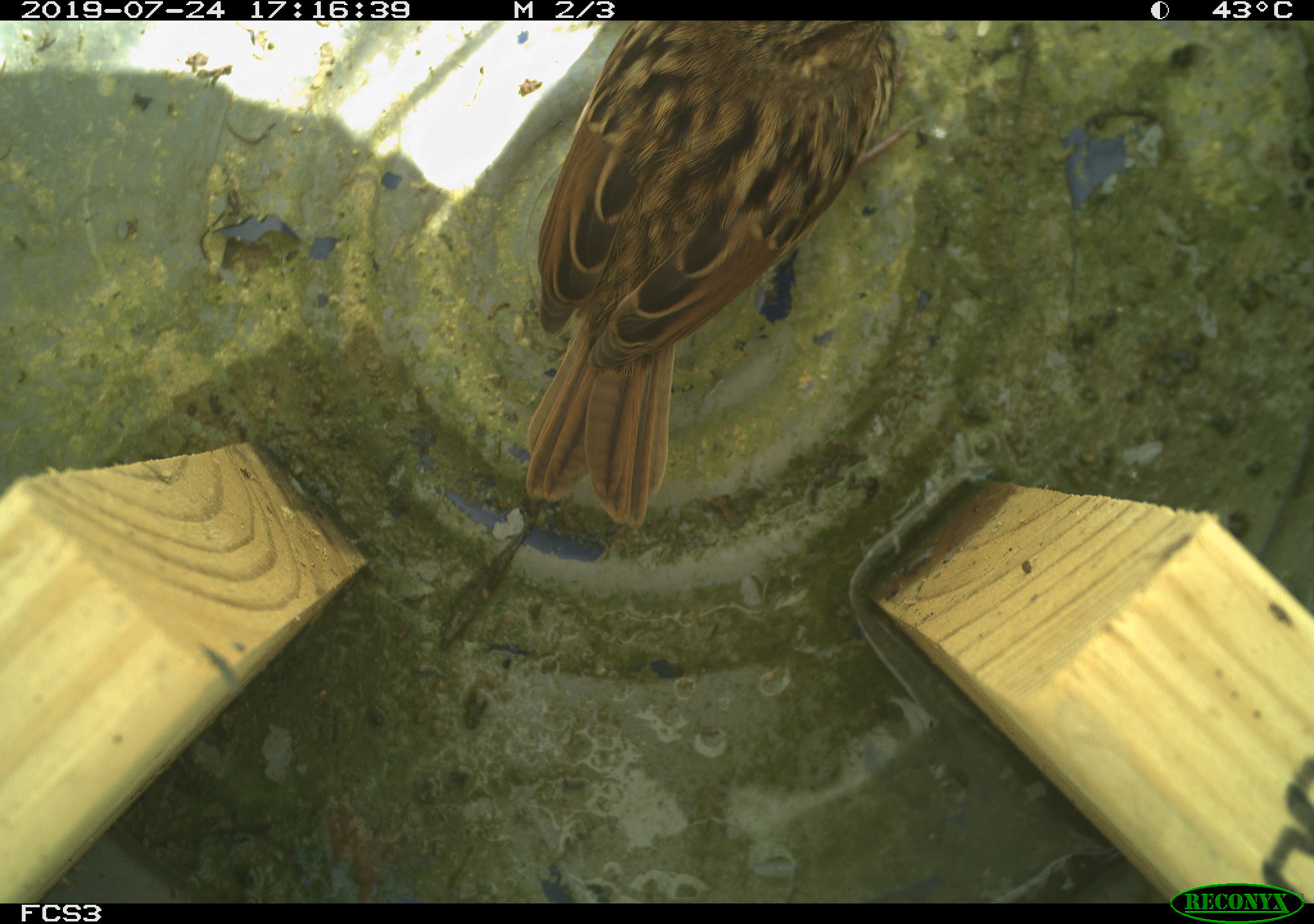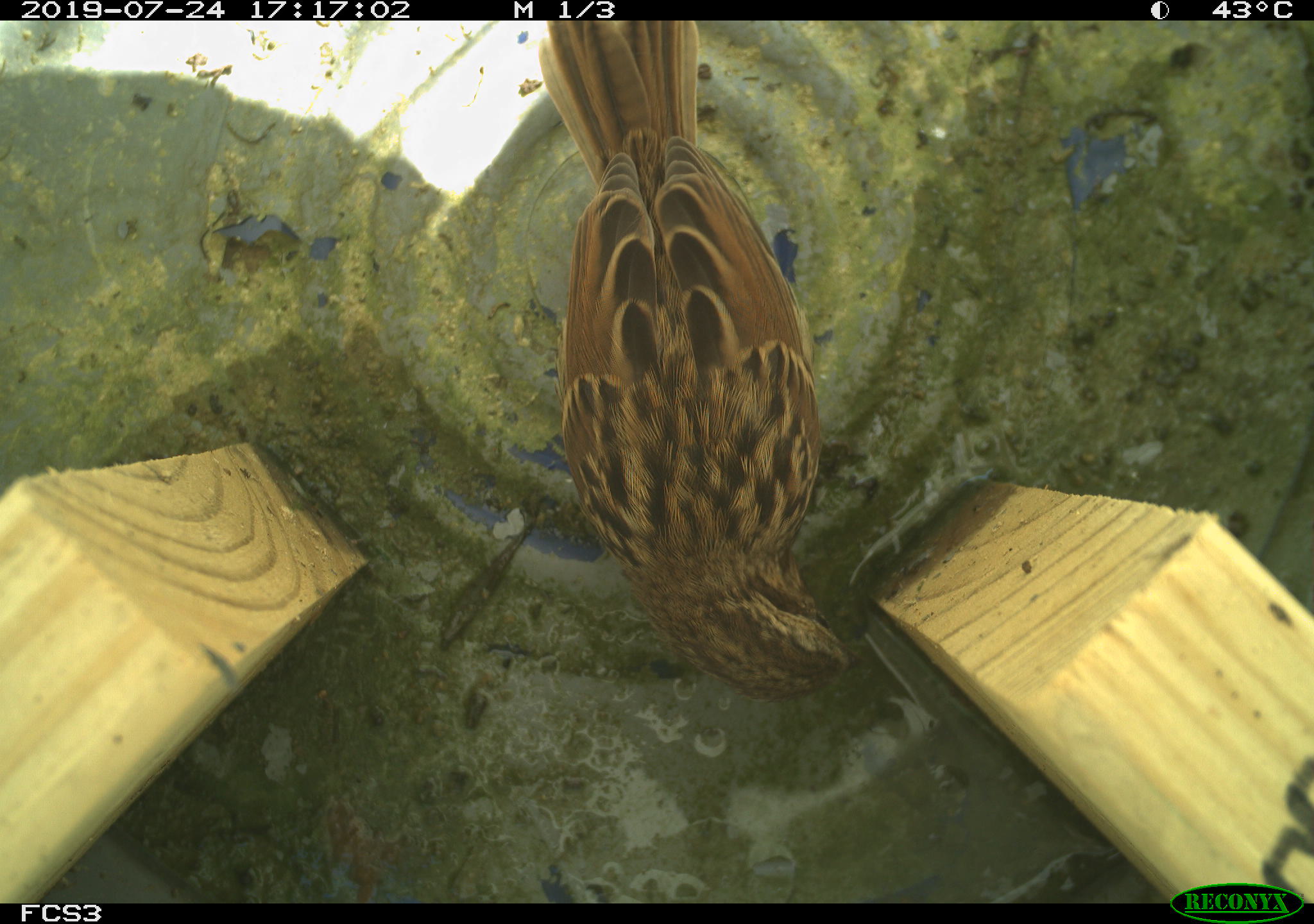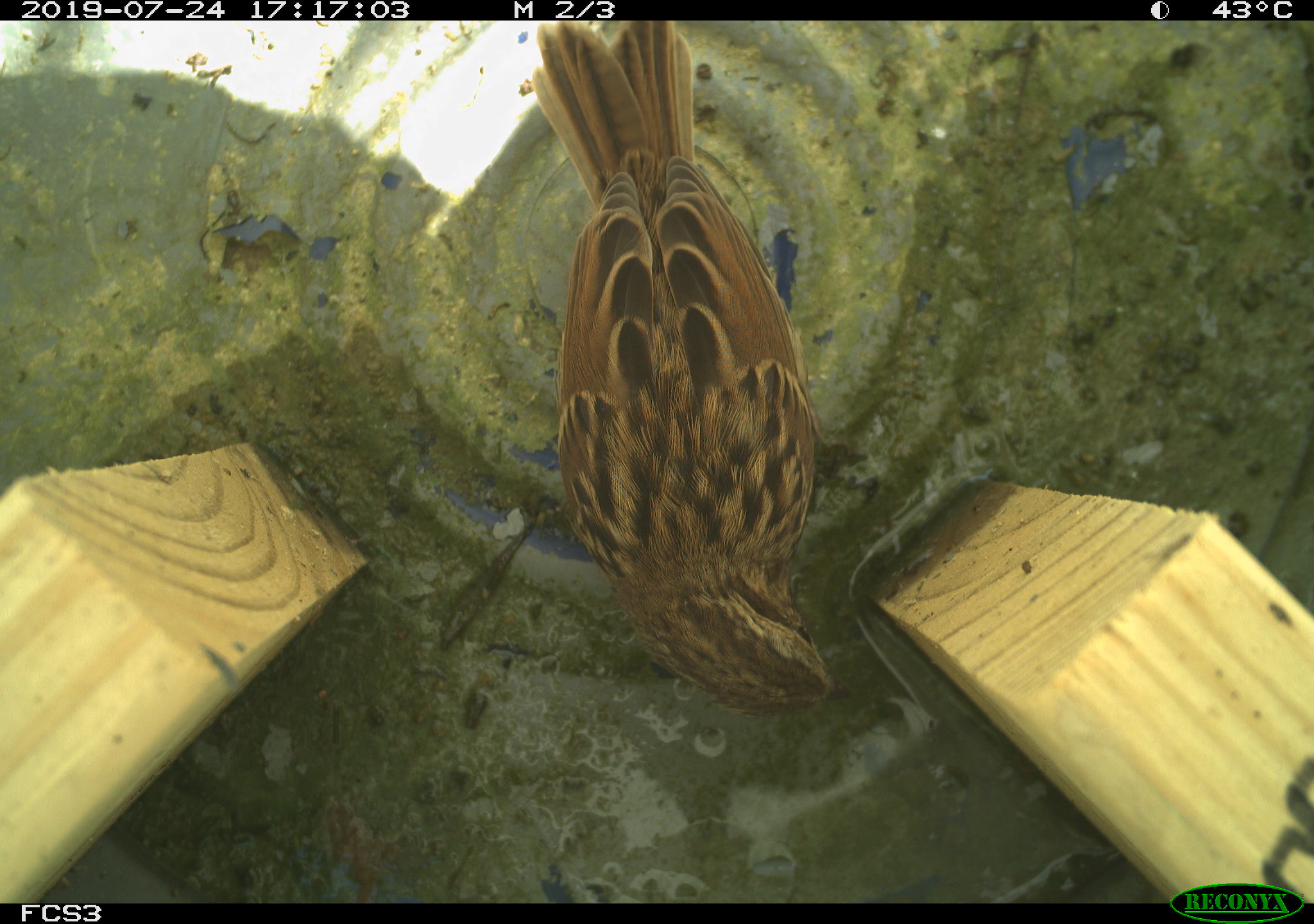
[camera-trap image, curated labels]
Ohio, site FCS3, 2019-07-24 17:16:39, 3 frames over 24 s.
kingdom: Animalia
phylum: Chordata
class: Aves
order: Passeriformes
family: Passerellidae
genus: Melospiza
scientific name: Melospiza melodia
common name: song sparrow